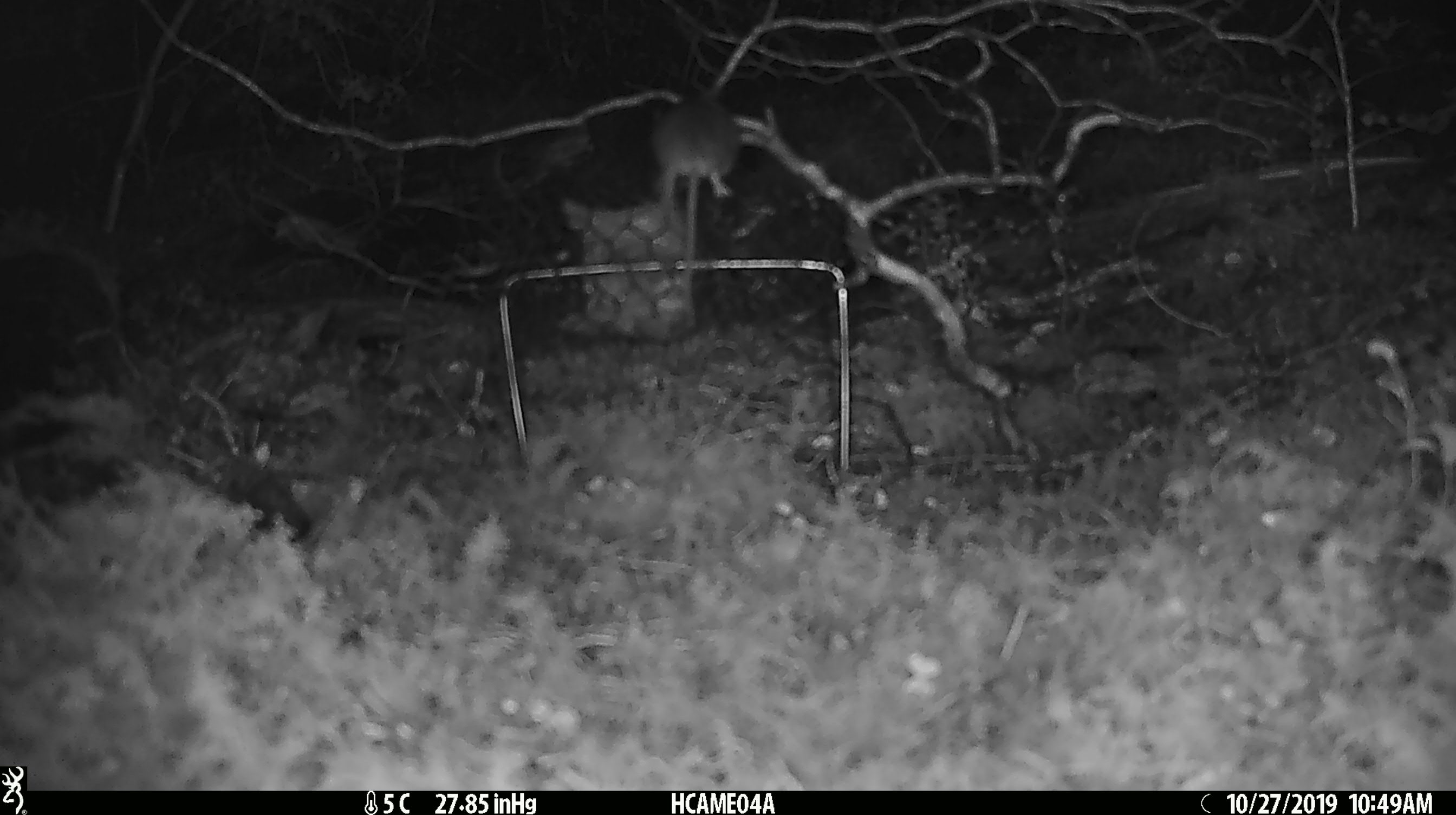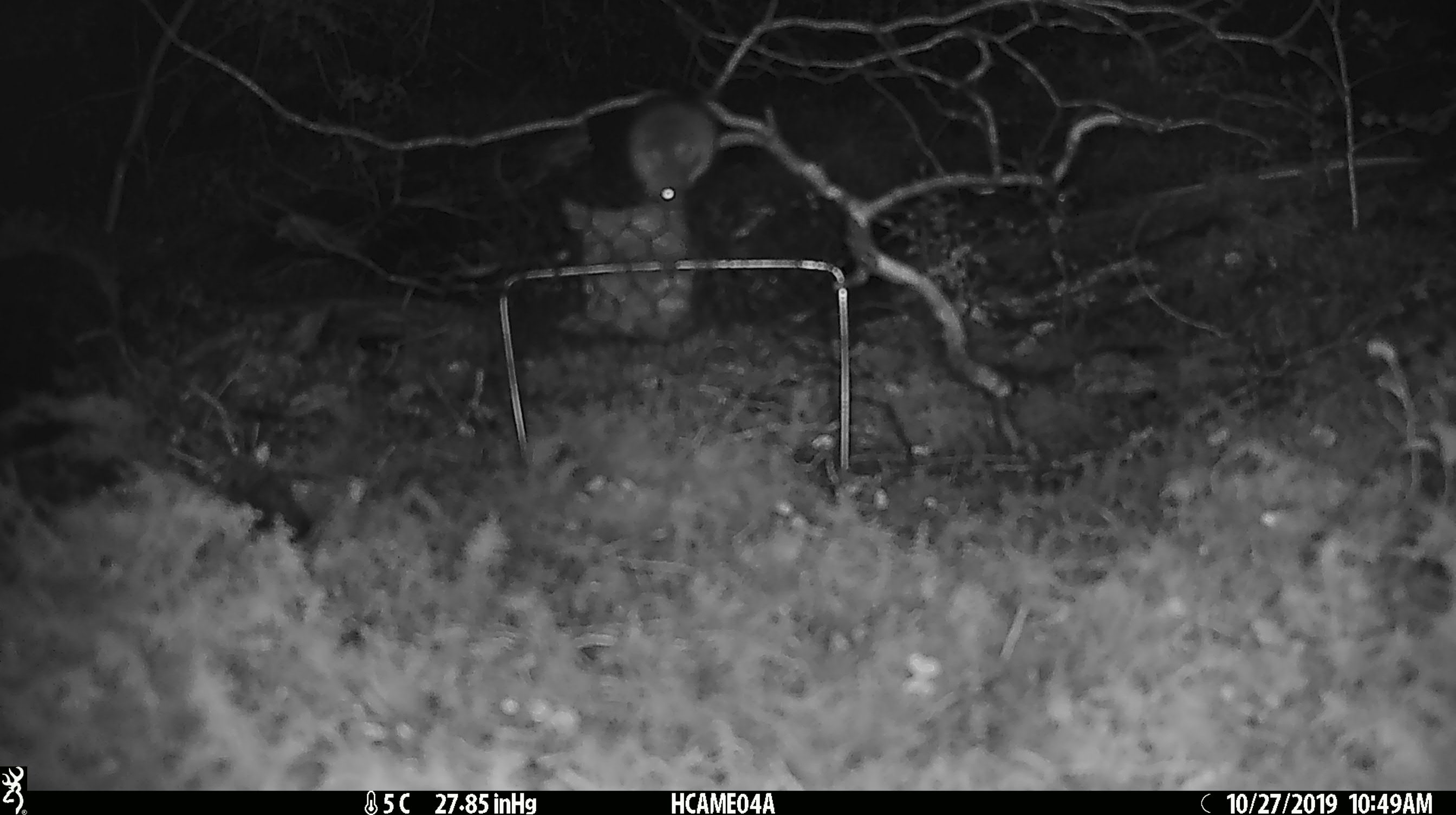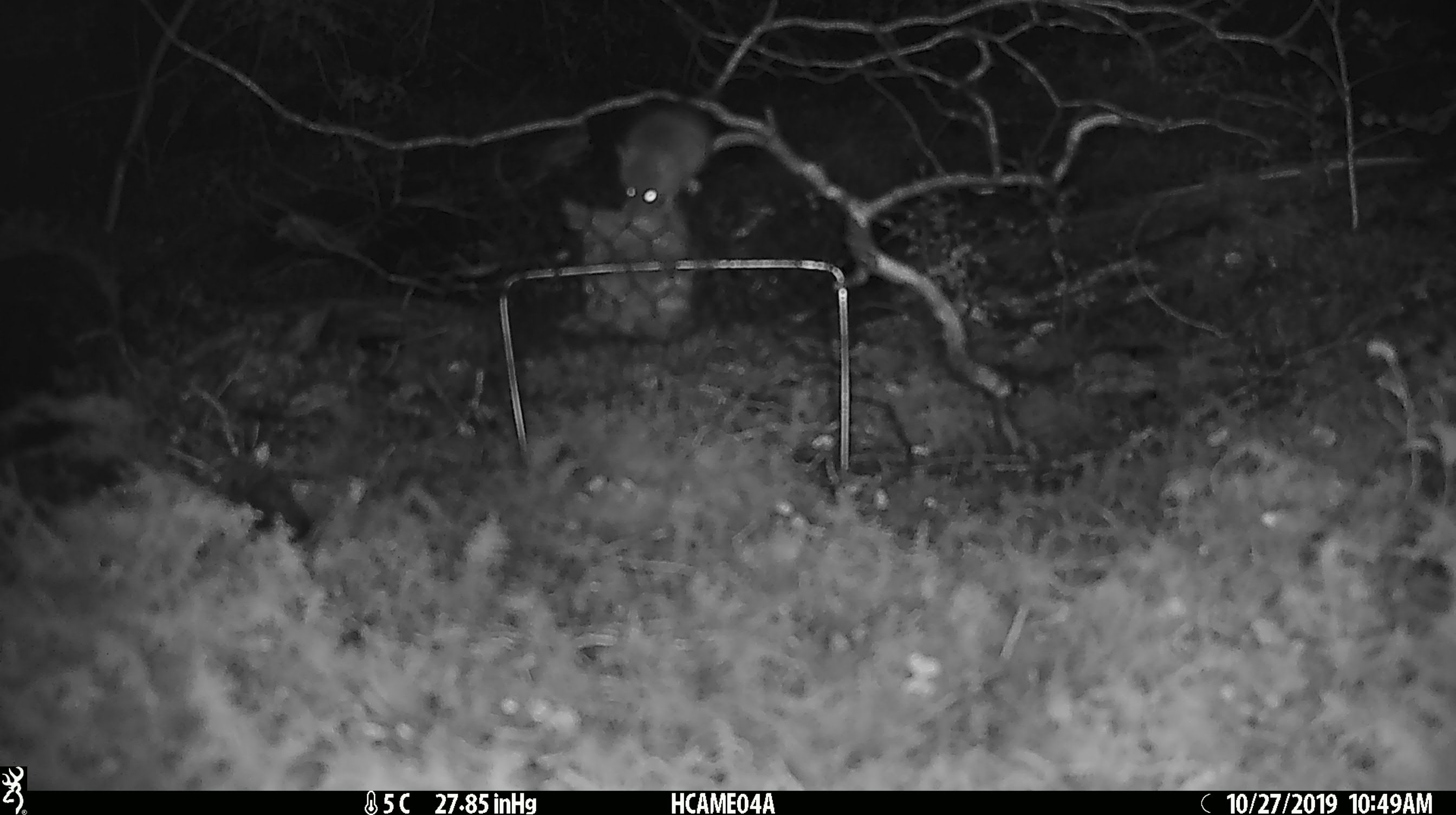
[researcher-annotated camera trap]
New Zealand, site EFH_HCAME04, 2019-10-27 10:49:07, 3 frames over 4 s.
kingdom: Animalia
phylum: Chordata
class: Mammalia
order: Rodentia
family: Muridae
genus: Mus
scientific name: Mus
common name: mouse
Mouse (Mus).